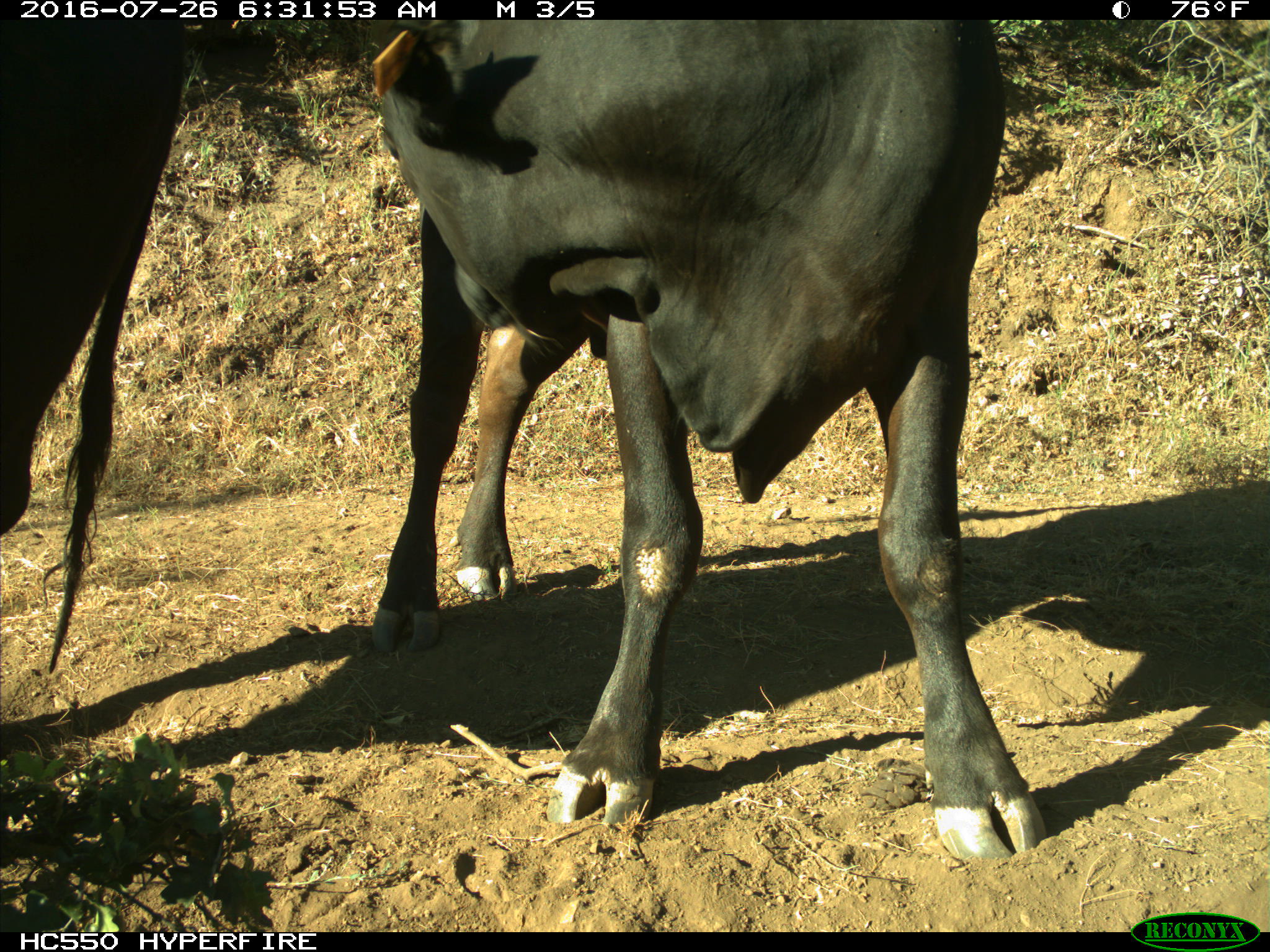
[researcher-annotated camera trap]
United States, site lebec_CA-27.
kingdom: Animalia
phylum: Chordata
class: Mammalia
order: Artiodactyla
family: Bovidae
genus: Bos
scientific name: Bos taurus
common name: domestic cow